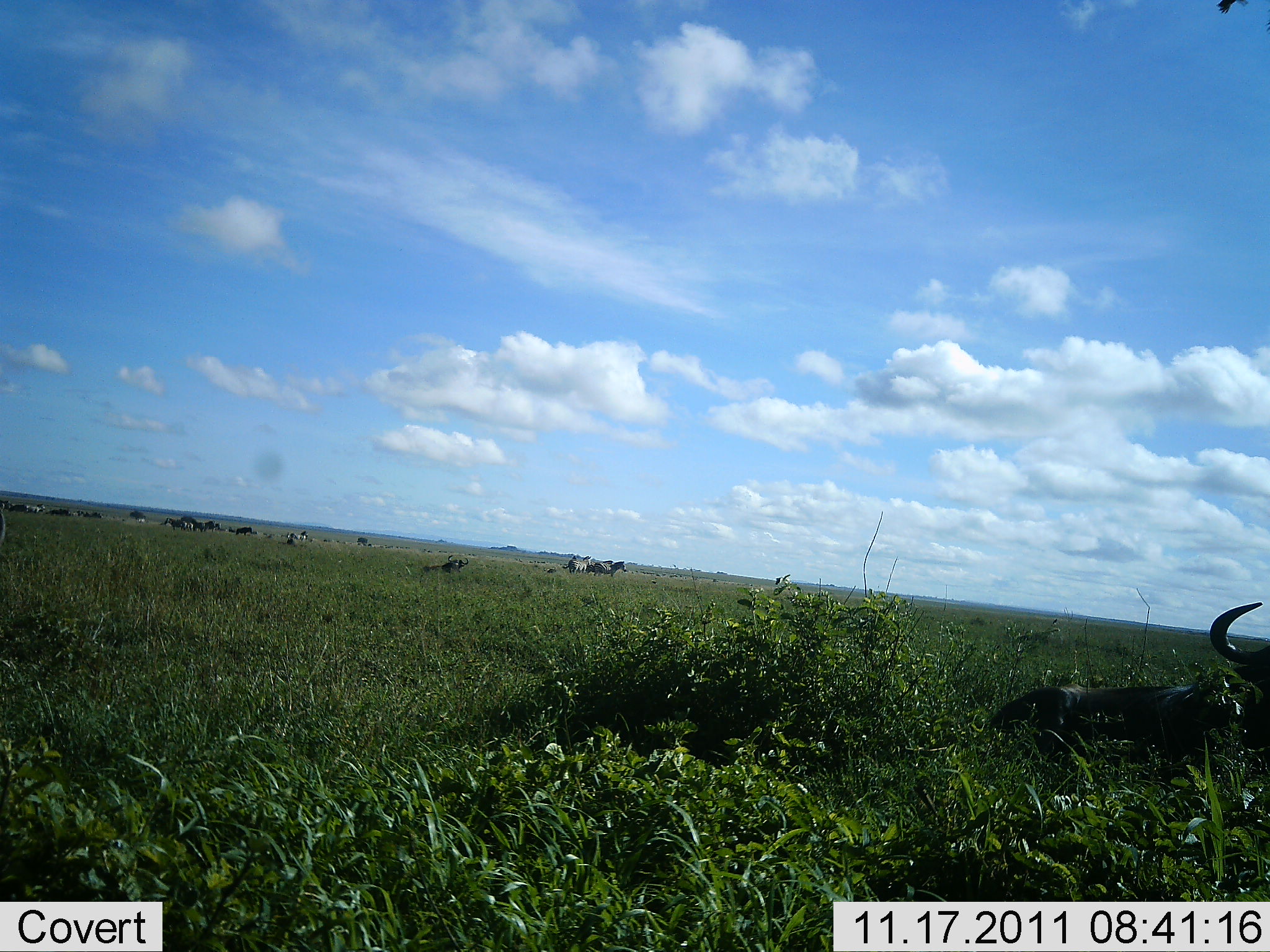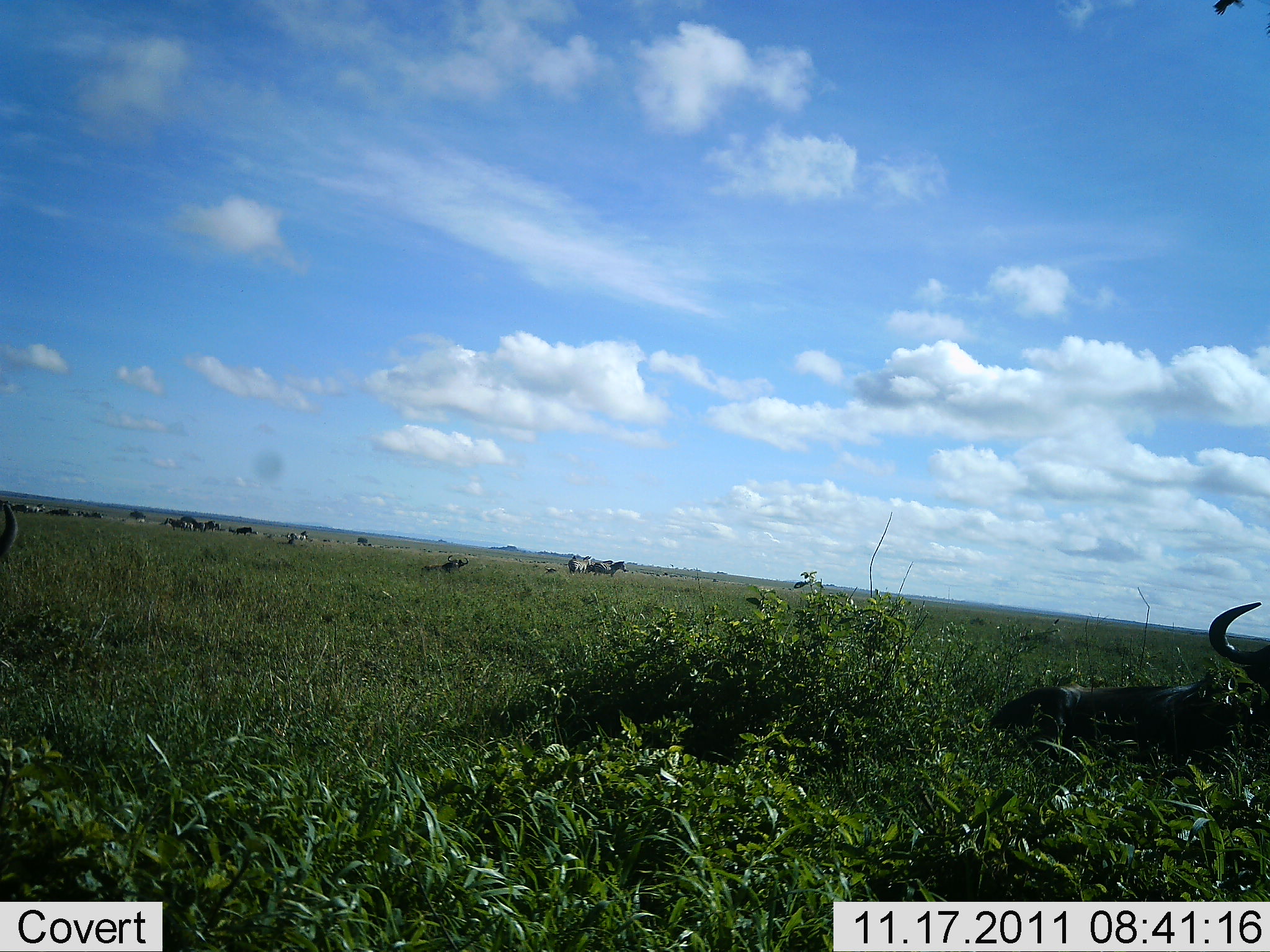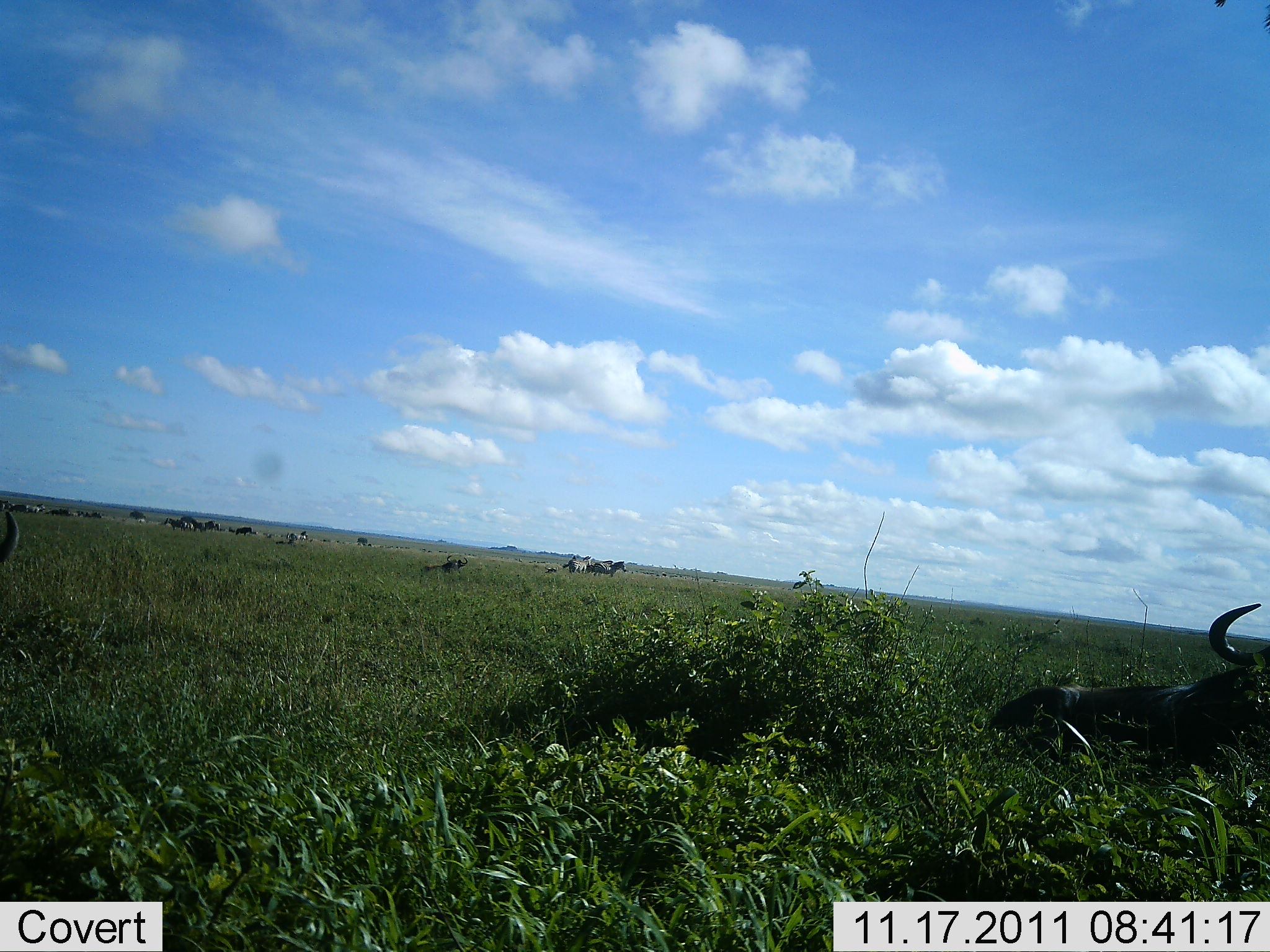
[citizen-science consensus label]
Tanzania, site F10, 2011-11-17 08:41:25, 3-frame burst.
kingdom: Animalia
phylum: Chordata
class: Mammalia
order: Artiodactyla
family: Bovidae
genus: Connochaetes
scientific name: Connochaetes taurinus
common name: blue wildebeest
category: wildebeest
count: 11-50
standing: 41%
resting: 94%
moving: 12%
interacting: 0%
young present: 0%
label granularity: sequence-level